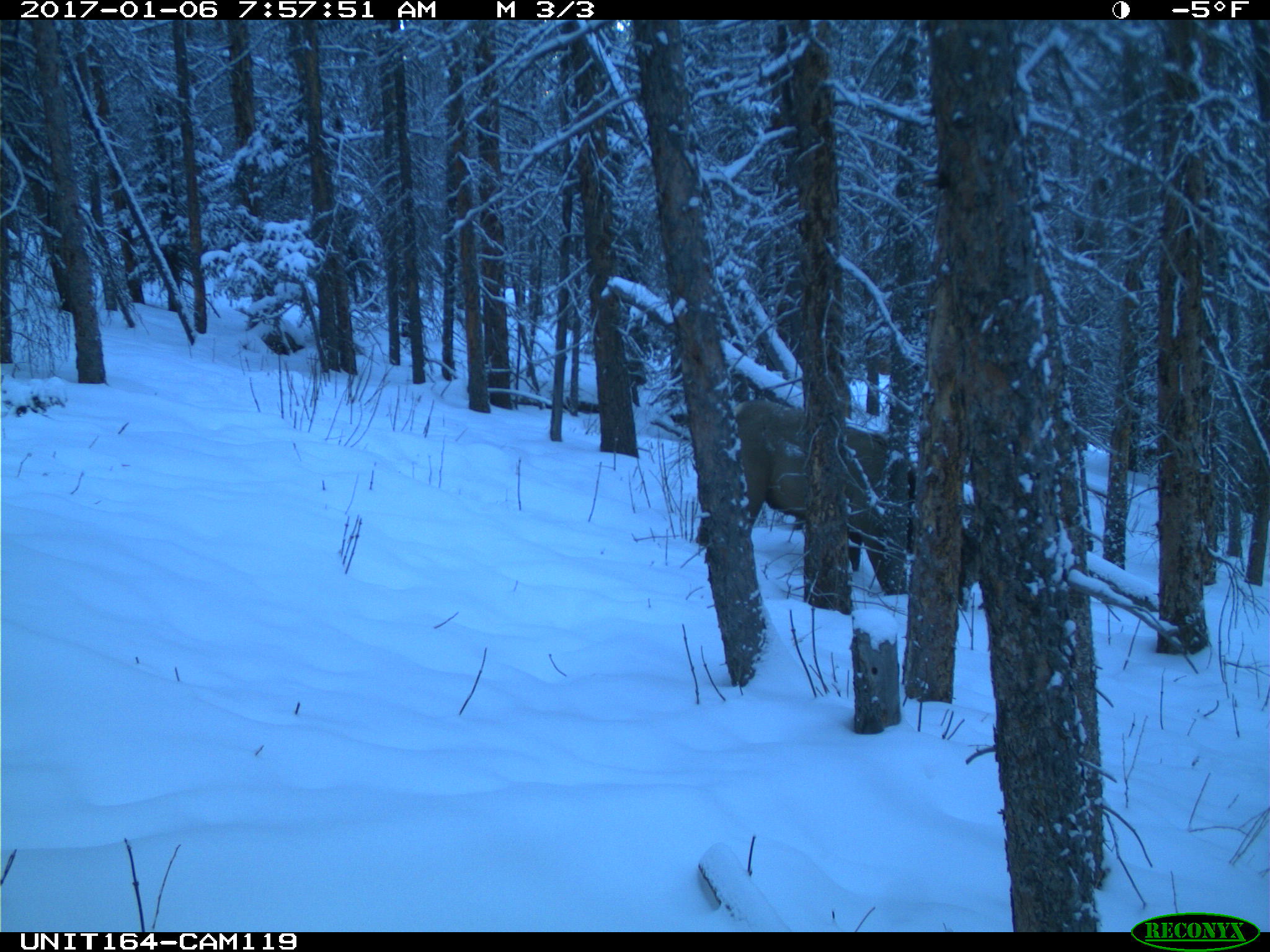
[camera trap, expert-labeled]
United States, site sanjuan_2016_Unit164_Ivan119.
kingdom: Animalia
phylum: Chordata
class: Mammalia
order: Artiodactyla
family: Cervidae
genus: Cervus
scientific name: Cervus elaphus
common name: red deer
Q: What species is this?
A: Cervus elaphus (red deer).